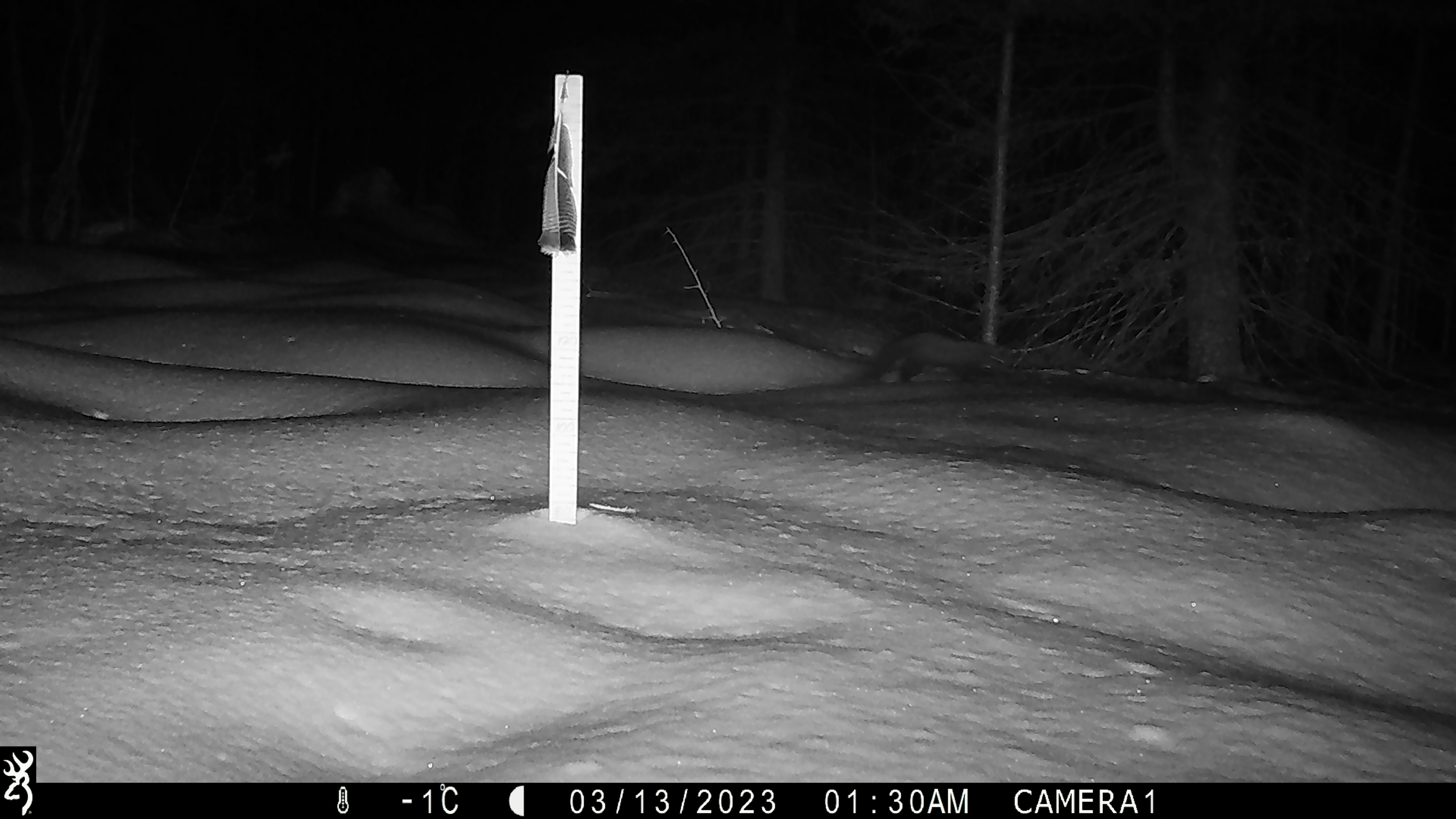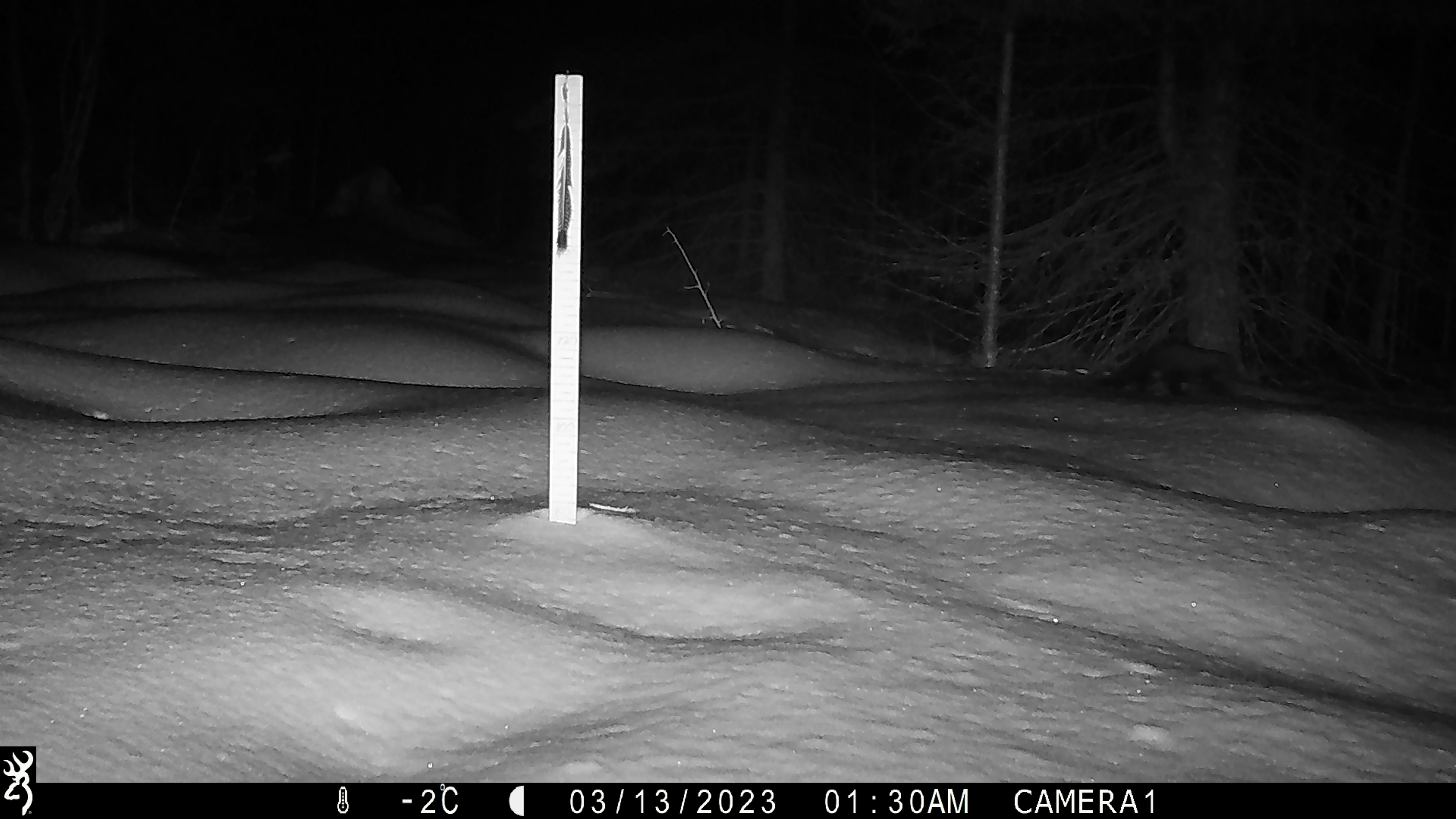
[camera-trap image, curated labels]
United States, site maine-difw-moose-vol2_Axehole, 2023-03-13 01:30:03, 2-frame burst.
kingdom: Animalia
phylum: Chordata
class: Mammalia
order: Carnivora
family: Mustelidae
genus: Martes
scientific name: Martes americana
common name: american marten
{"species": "american marten (Martes americana)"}